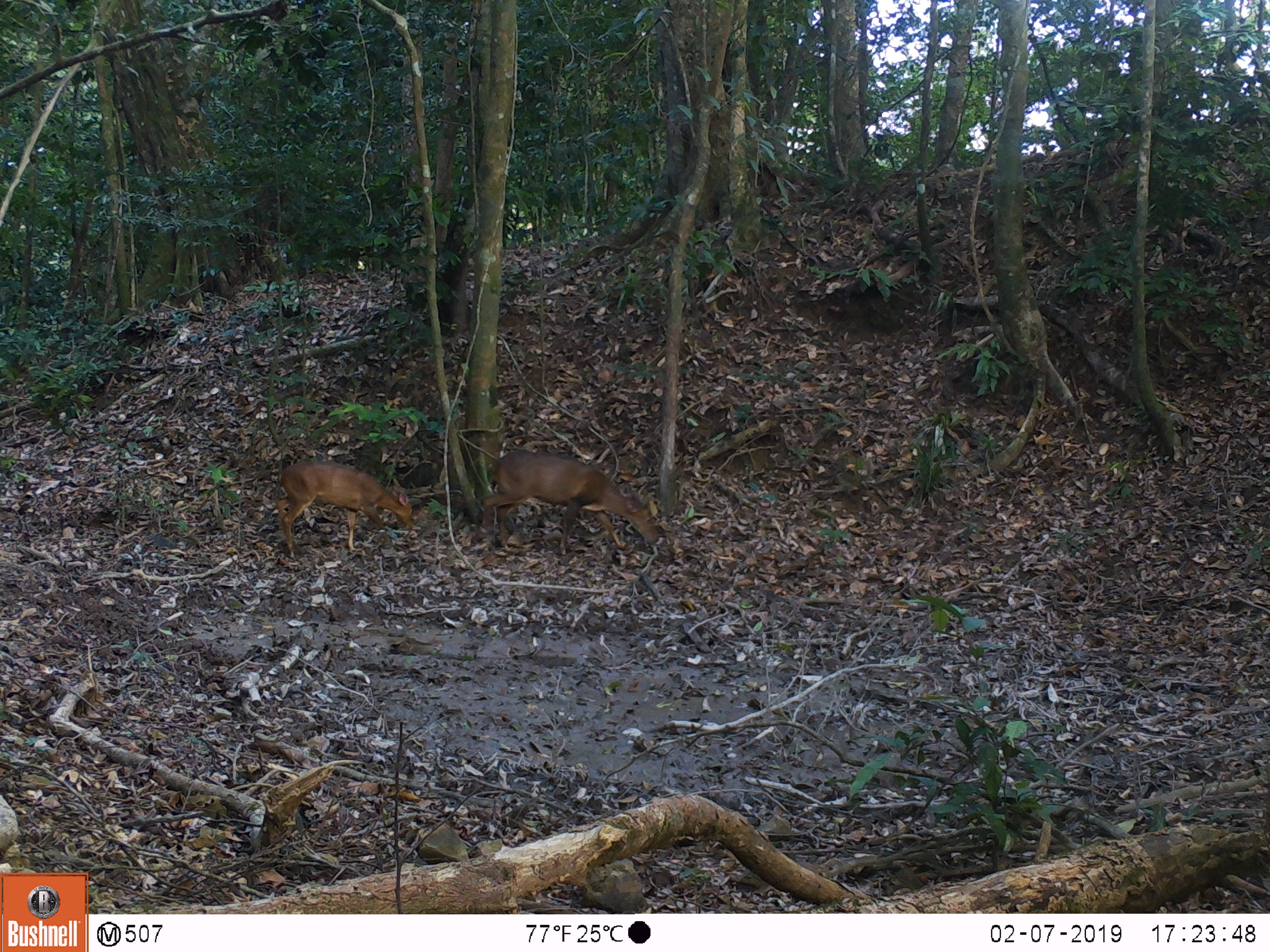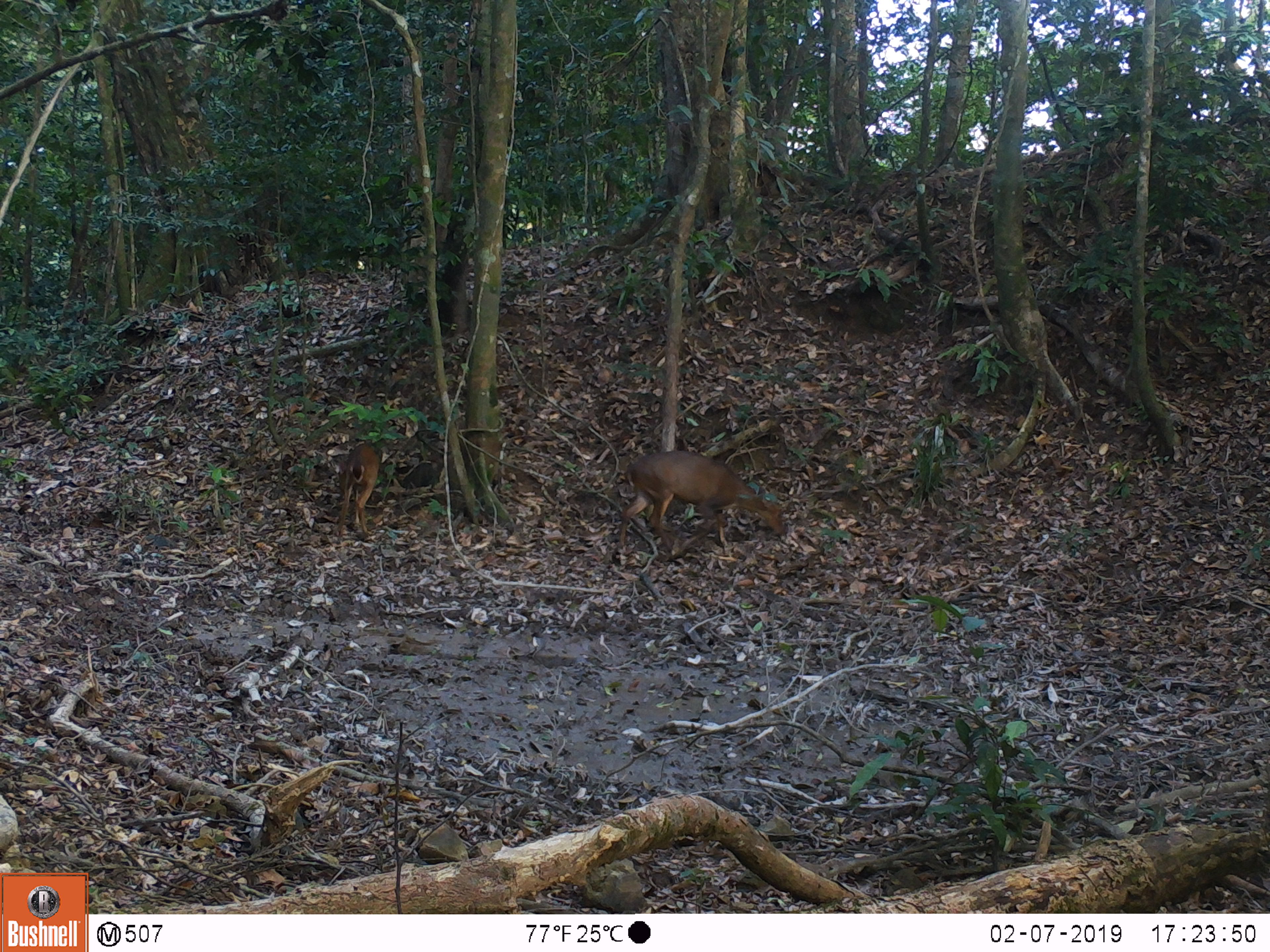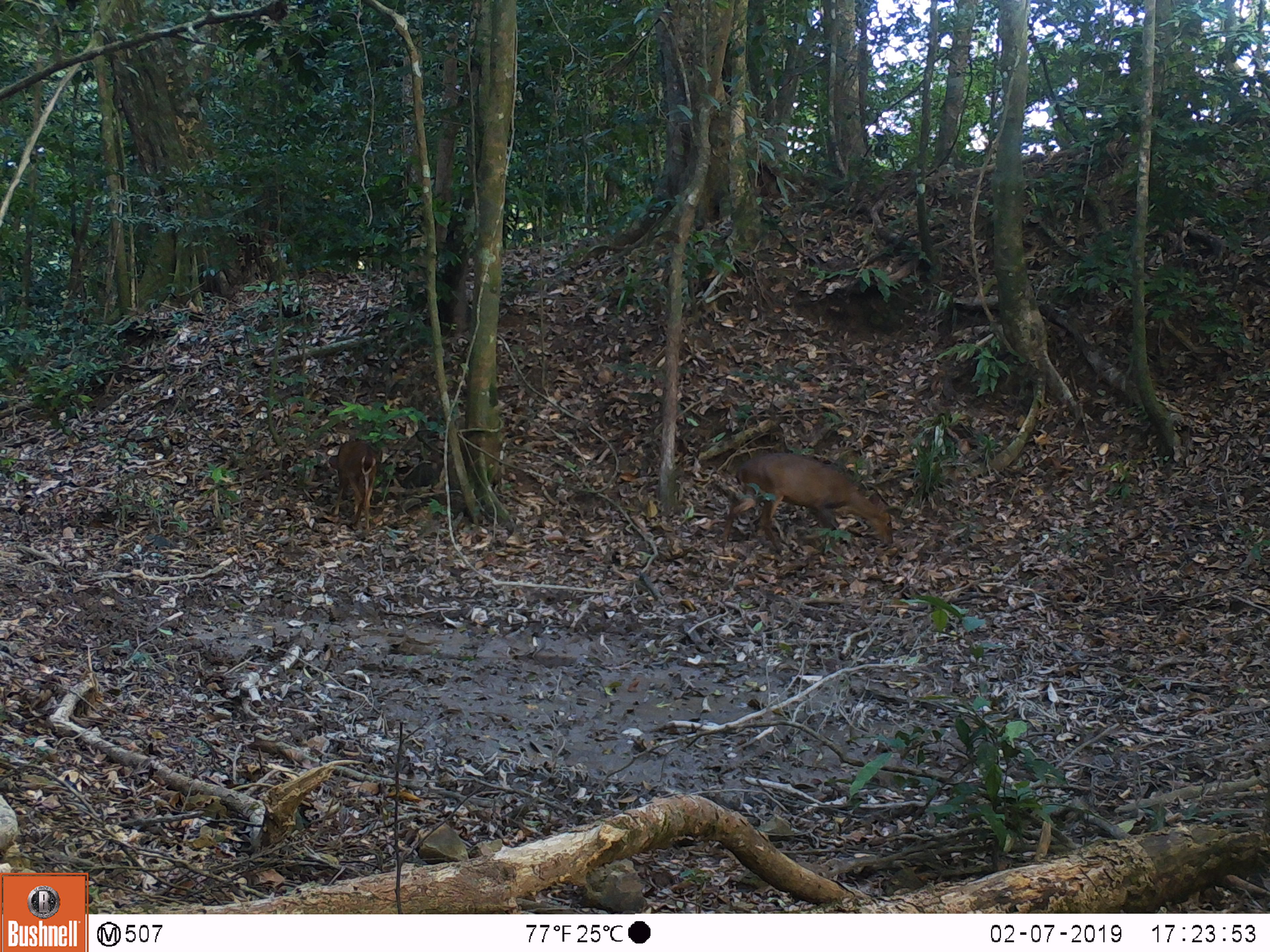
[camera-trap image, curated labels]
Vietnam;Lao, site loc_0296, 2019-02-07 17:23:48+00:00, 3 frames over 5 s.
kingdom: Animalia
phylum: Chordata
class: Mammalia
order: Artiodactyla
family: Cervidae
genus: Muntiacus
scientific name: Muntiacus vuquangensis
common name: large-antlered muntjac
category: large antlered muntjac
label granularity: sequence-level